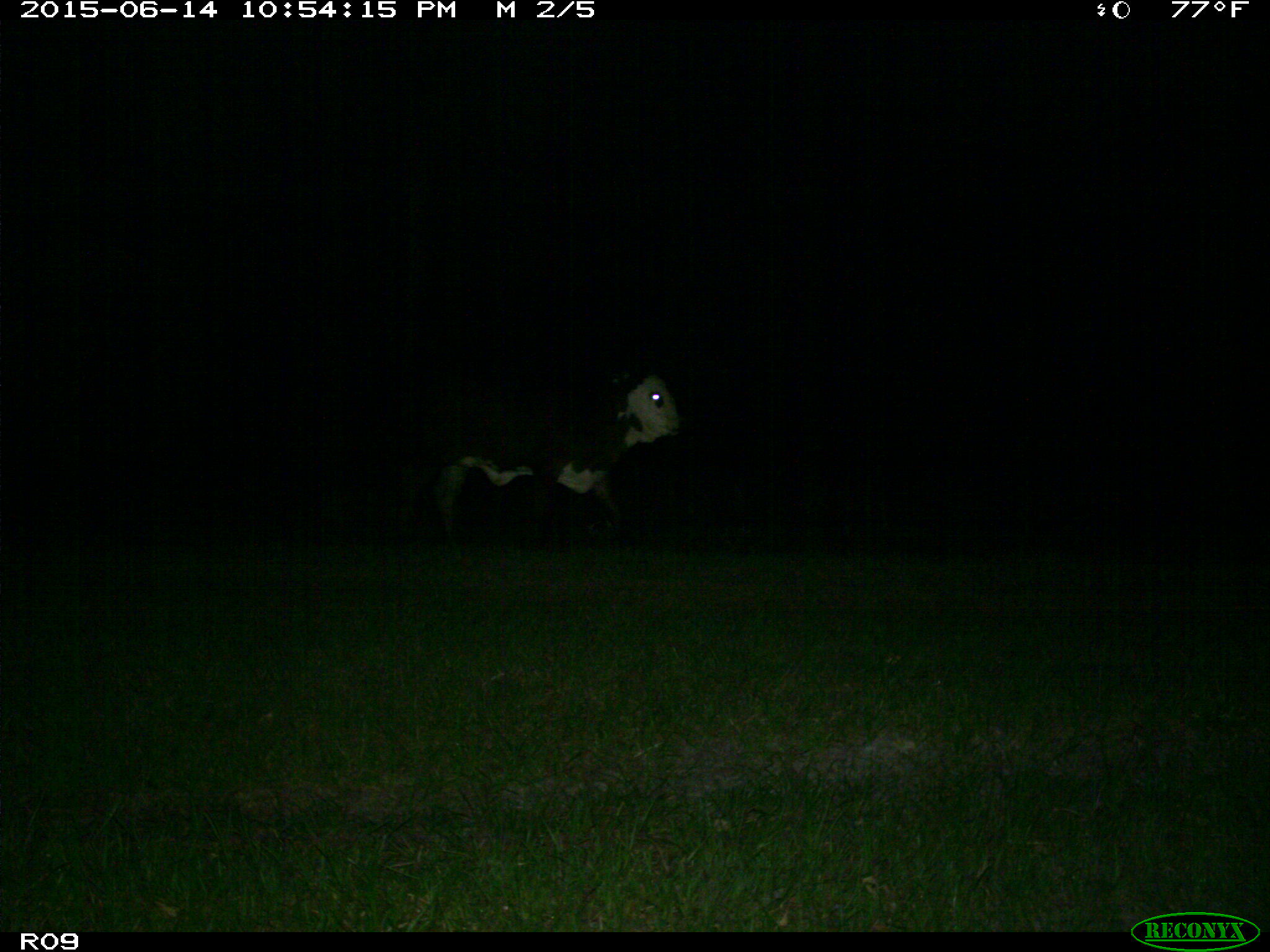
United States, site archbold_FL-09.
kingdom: Animalia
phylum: Chordata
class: Mammalia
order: Artiodactyla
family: Bovidae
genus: Bos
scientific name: Bos taurus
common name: domestic cow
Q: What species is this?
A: Bos taurus (domestic cow).